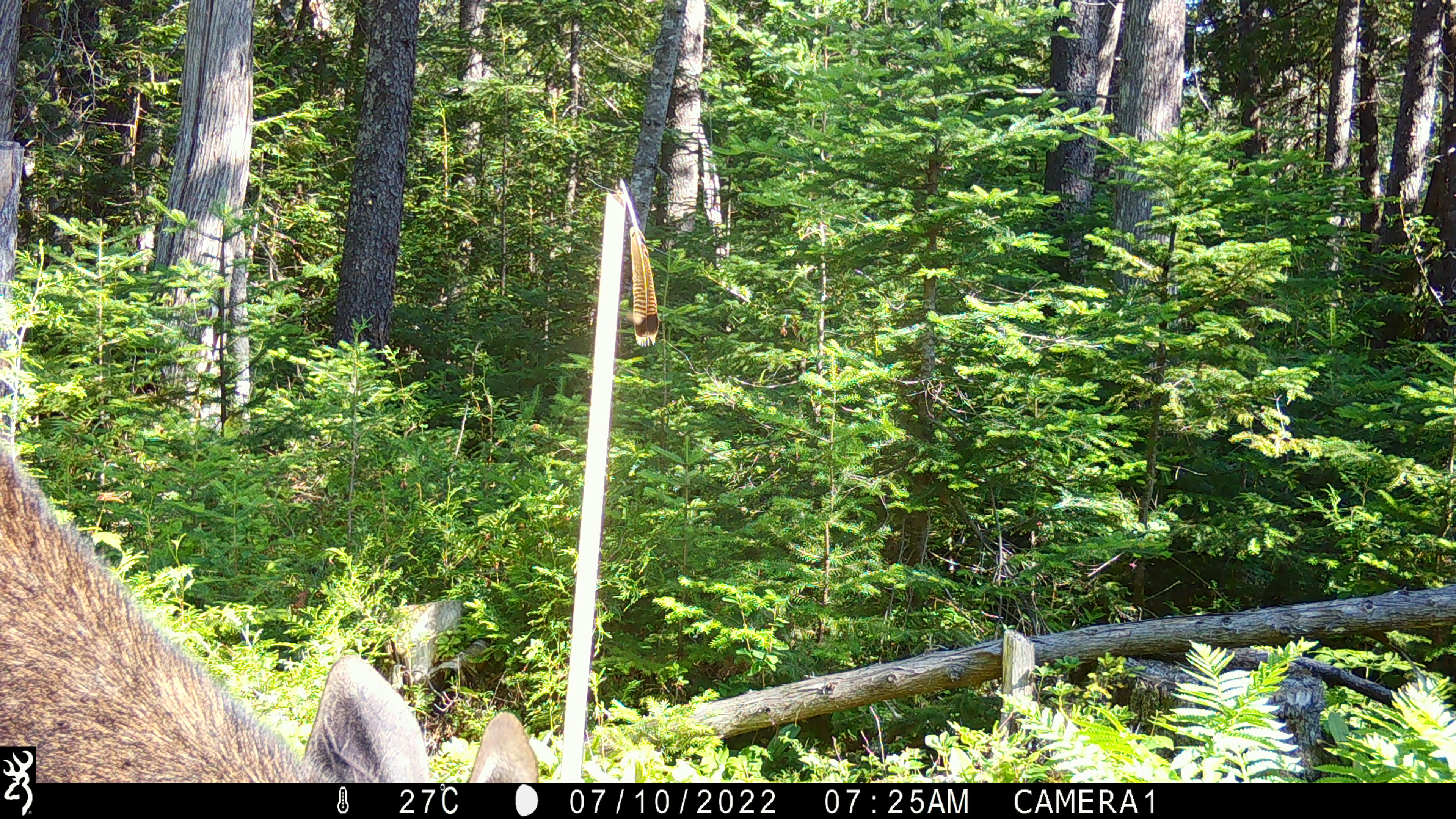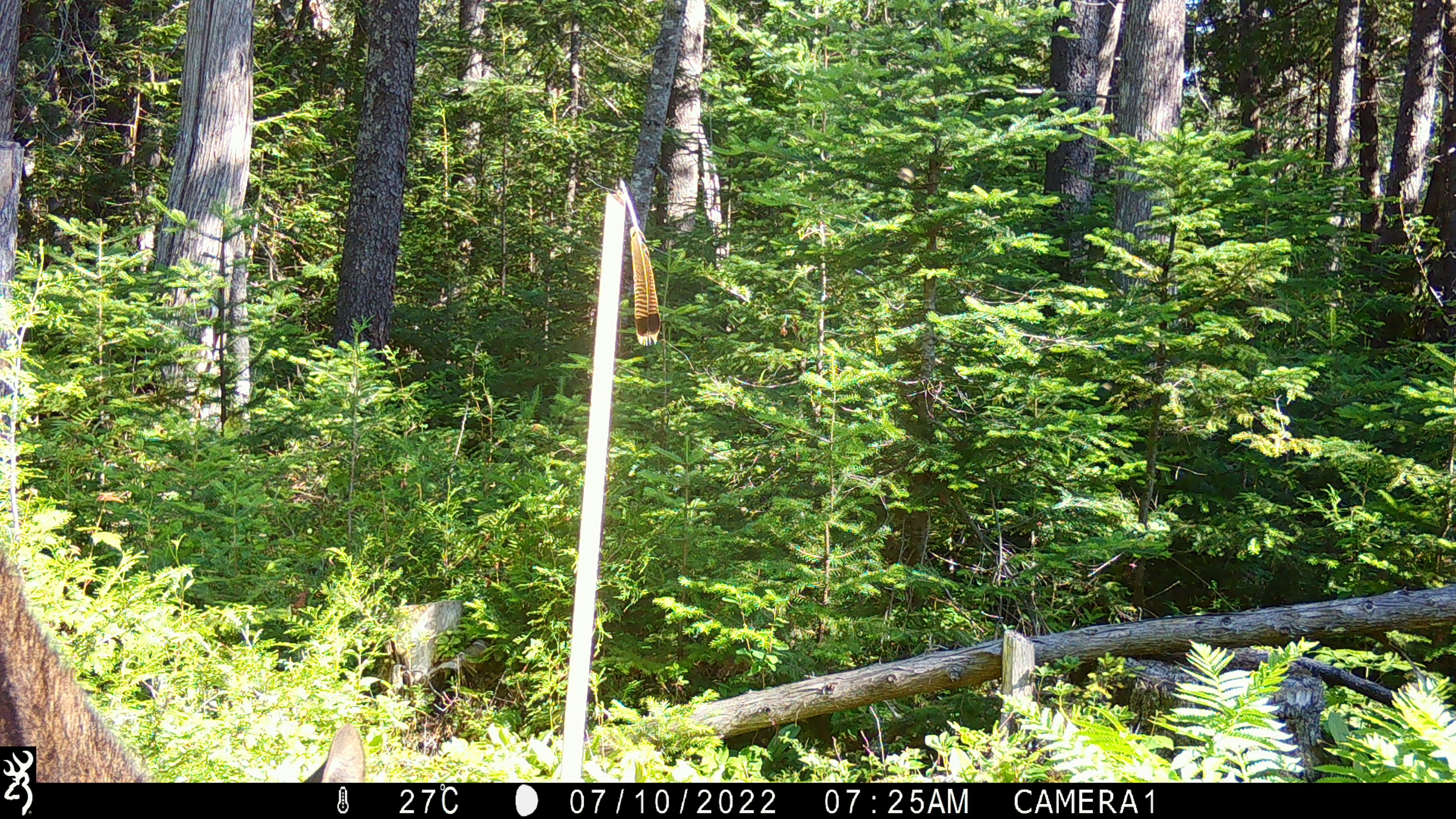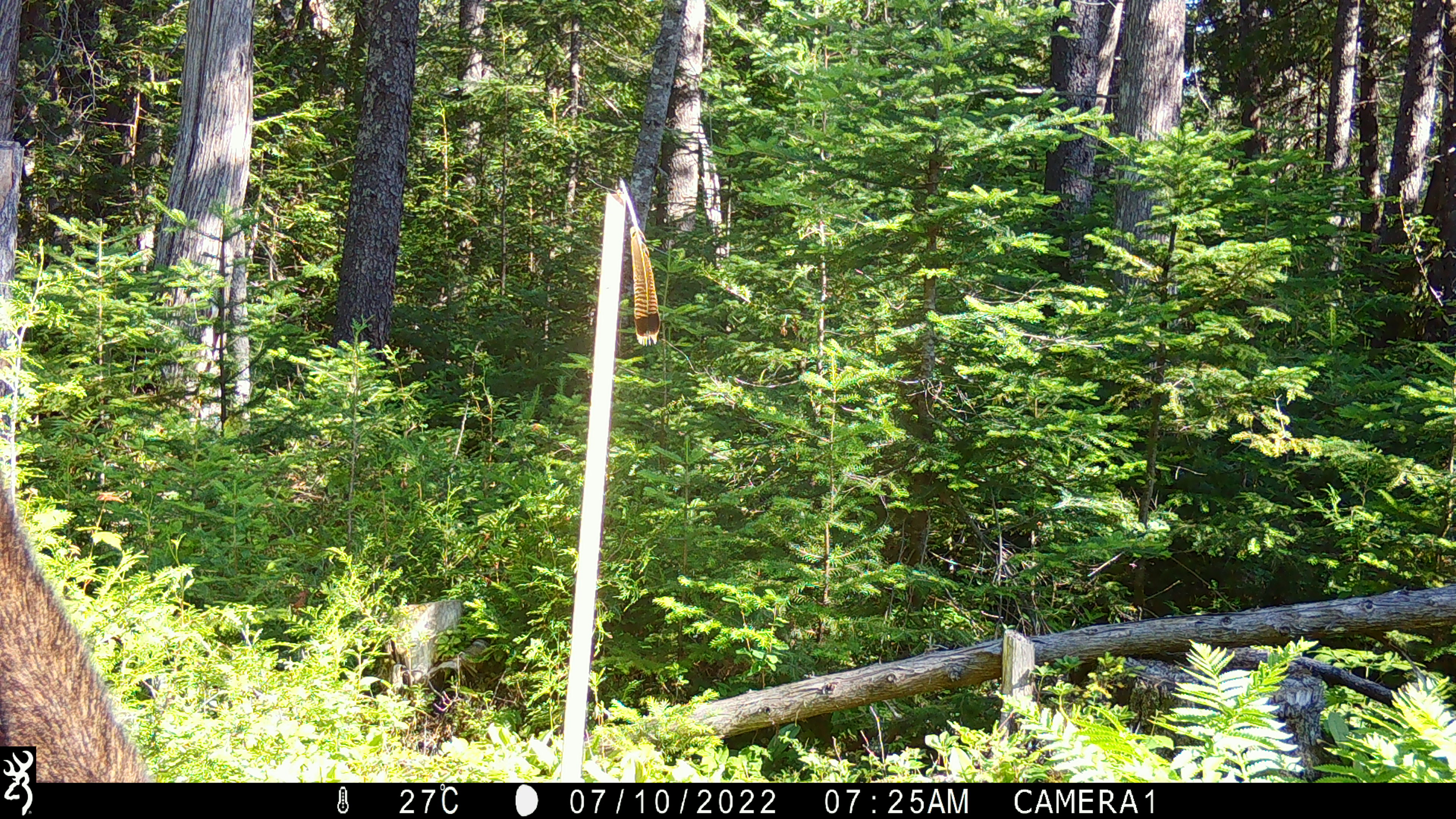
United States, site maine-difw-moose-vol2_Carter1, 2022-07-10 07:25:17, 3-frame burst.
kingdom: Animalia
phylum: Chordata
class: Mammalia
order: Artiodactyla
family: Cervidae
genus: Alces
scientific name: Alces alces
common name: moose